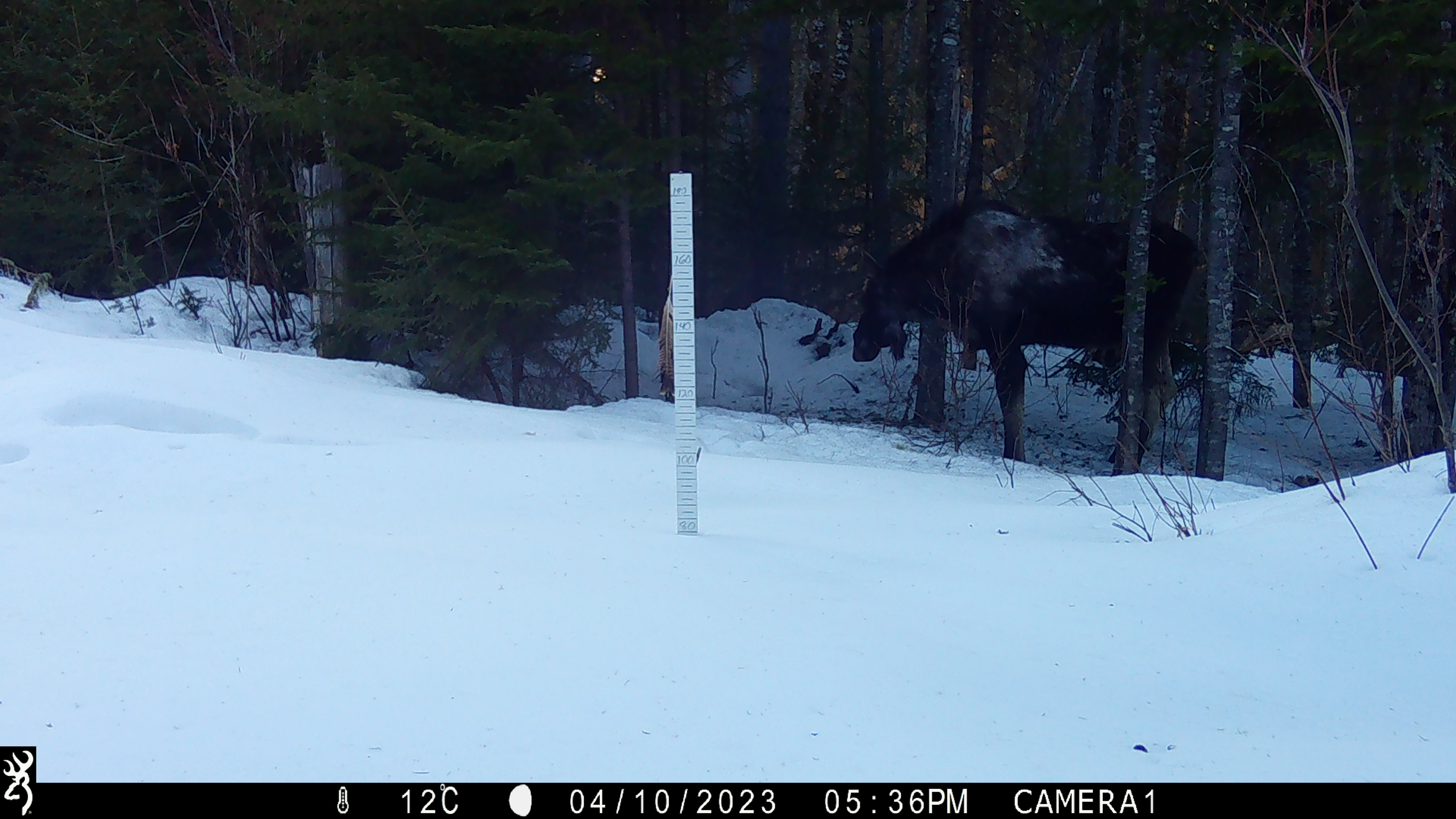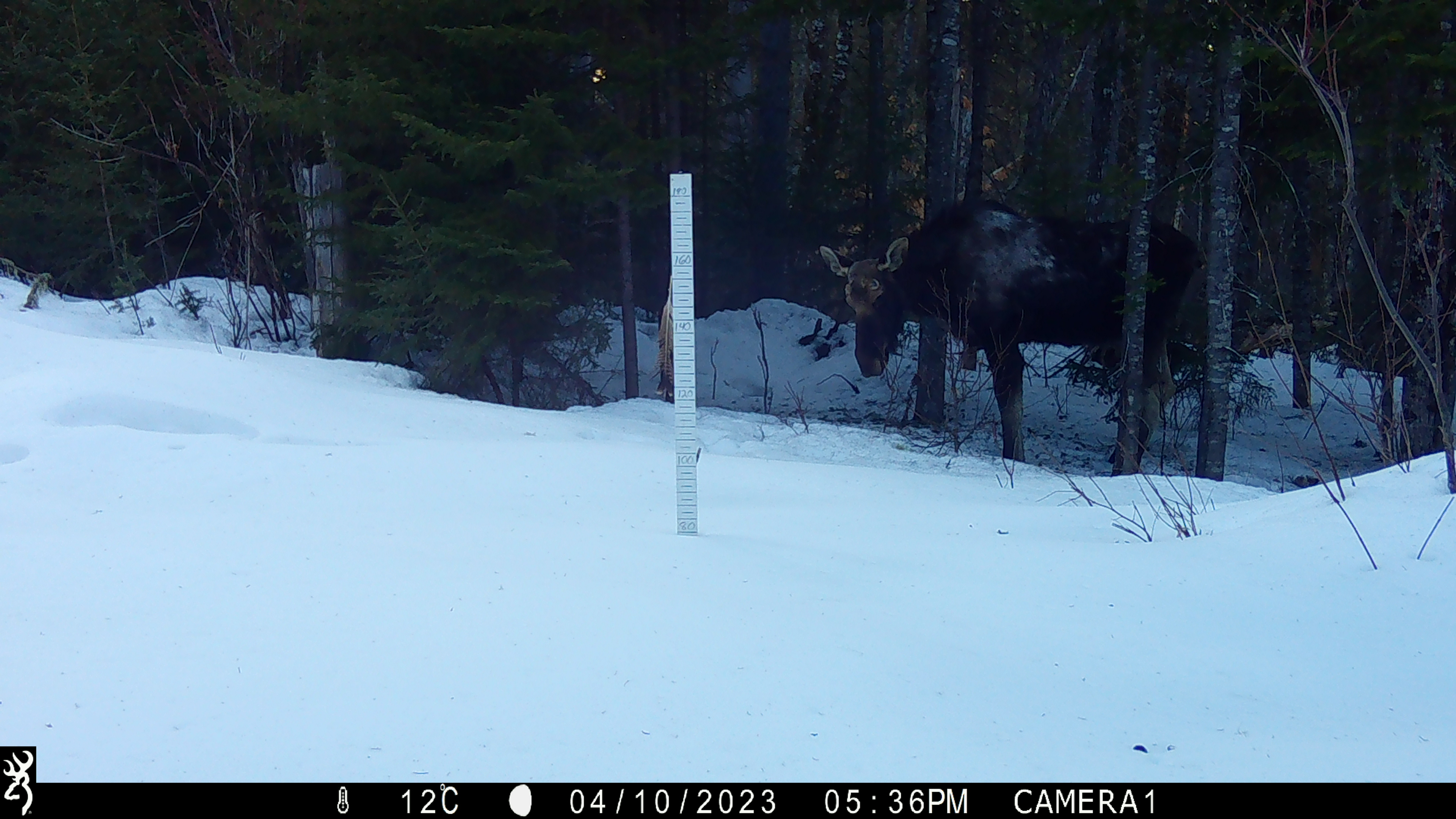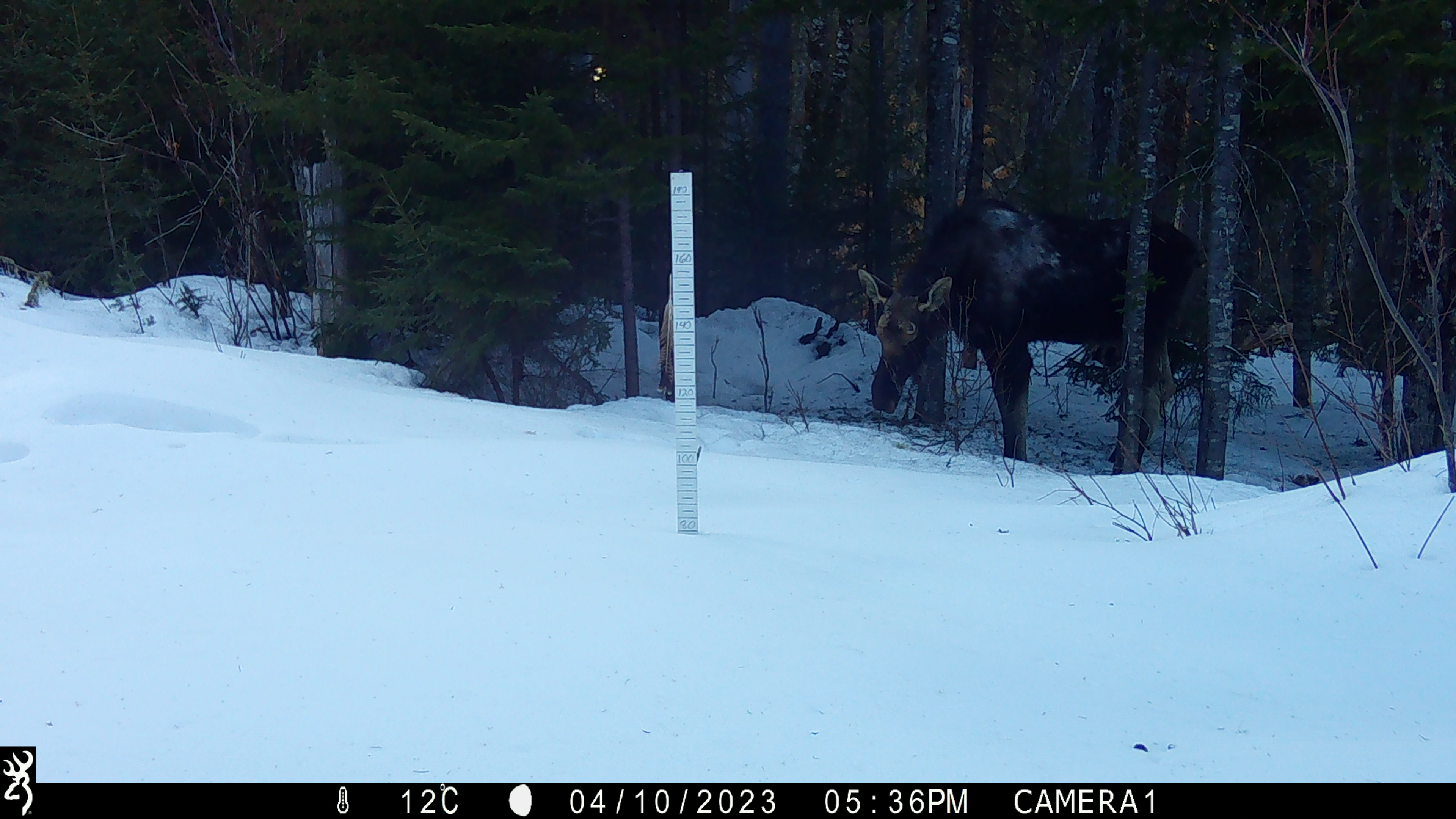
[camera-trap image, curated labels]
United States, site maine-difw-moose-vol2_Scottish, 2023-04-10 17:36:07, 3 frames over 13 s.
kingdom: Animalia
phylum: Chordata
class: Mammalia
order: Artiodactyla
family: Cervidae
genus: Alces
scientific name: Alces alces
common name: moose